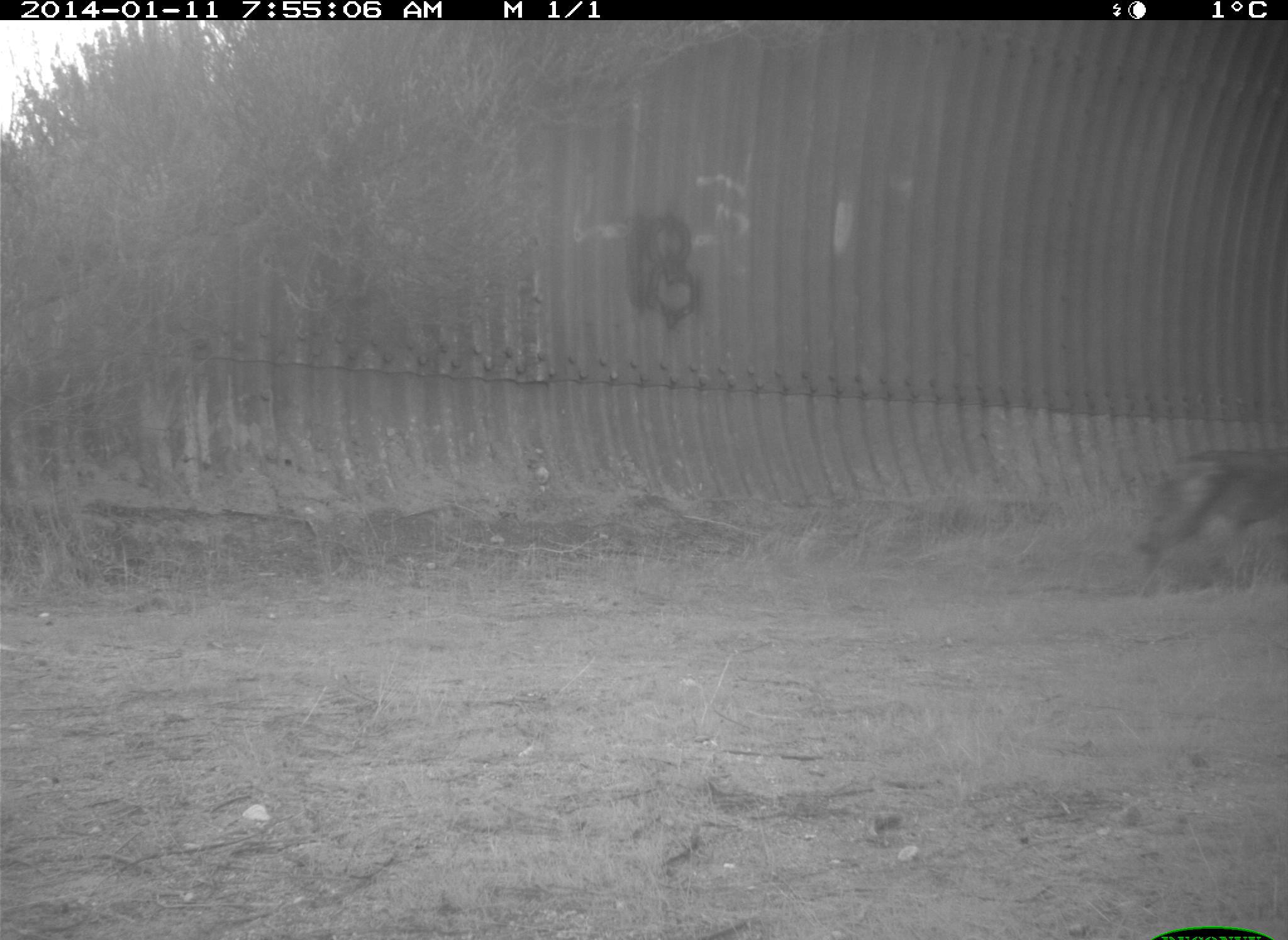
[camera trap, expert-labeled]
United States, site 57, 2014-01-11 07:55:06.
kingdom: Animalia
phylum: Chordata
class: Mammalia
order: Carnivora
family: Canidae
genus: Canis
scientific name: Canis latrans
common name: coyote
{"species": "coyote (Canis latrans)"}